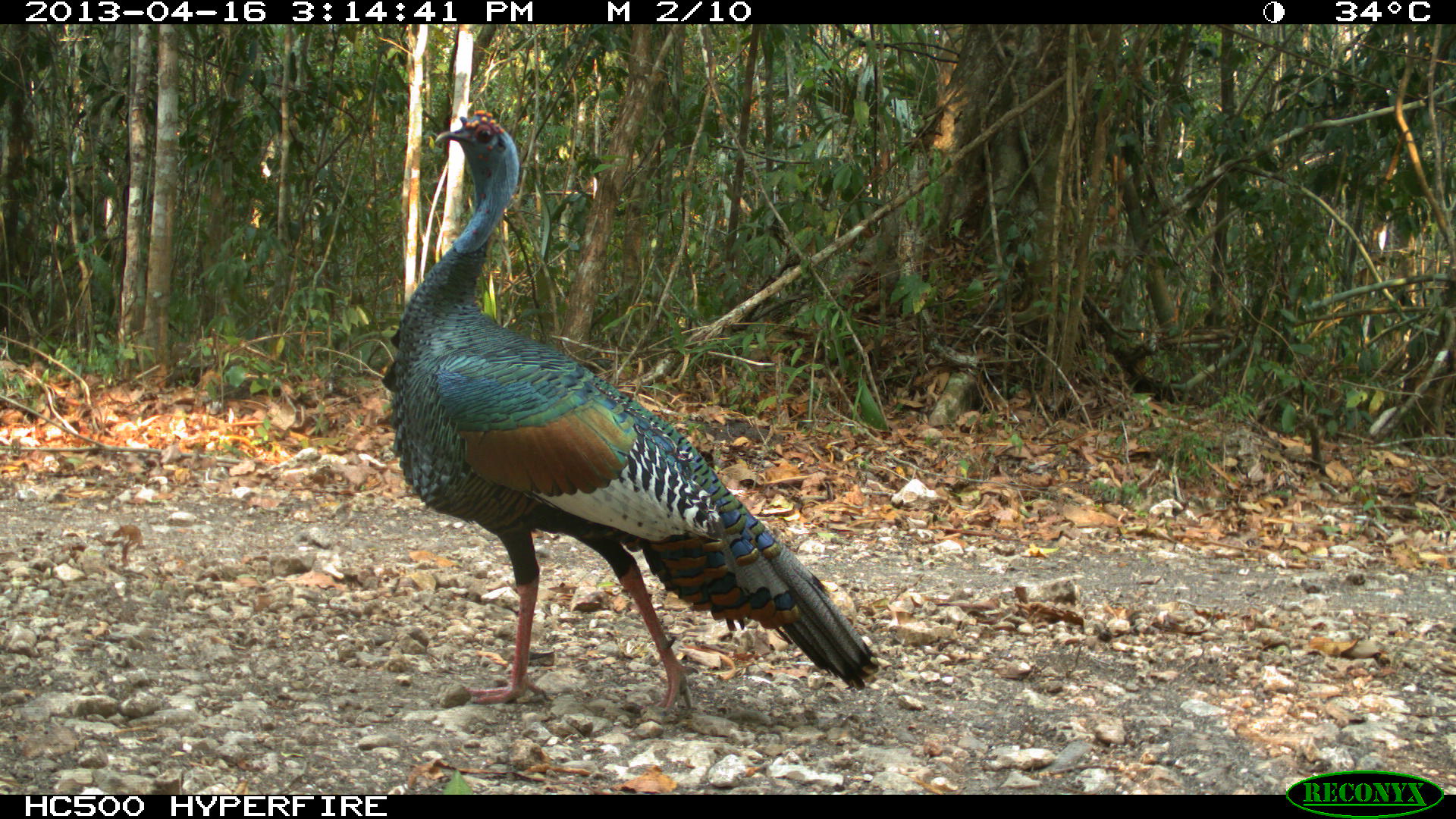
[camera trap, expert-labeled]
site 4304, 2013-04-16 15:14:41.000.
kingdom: Animalia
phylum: Chordata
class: Aves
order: Galliformes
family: Phasianidae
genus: Meleagris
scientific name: Meleagris ocellata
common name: ocellated turkey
Meleagris ocellata (ocellated turkey), count 1, sex male.